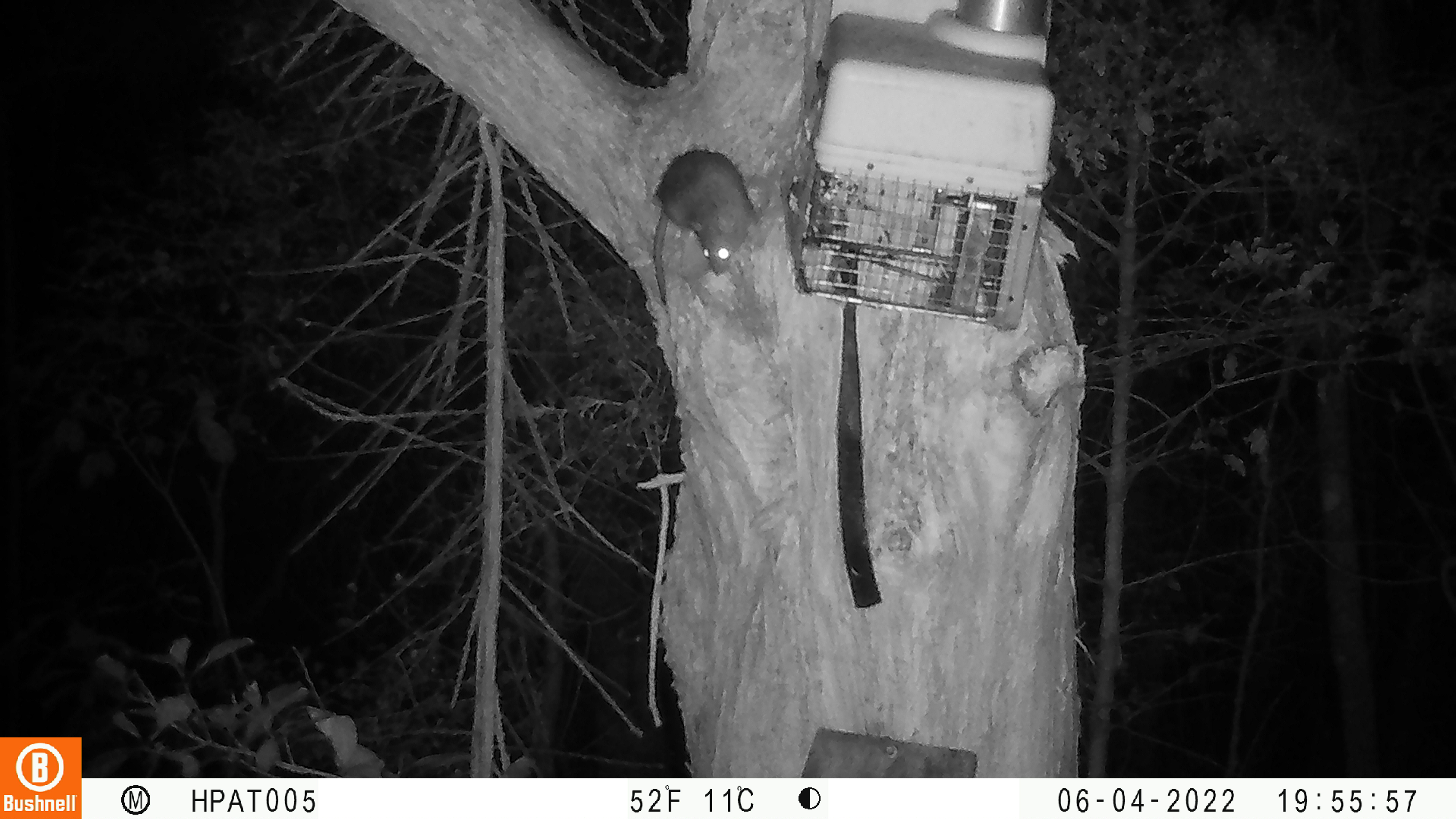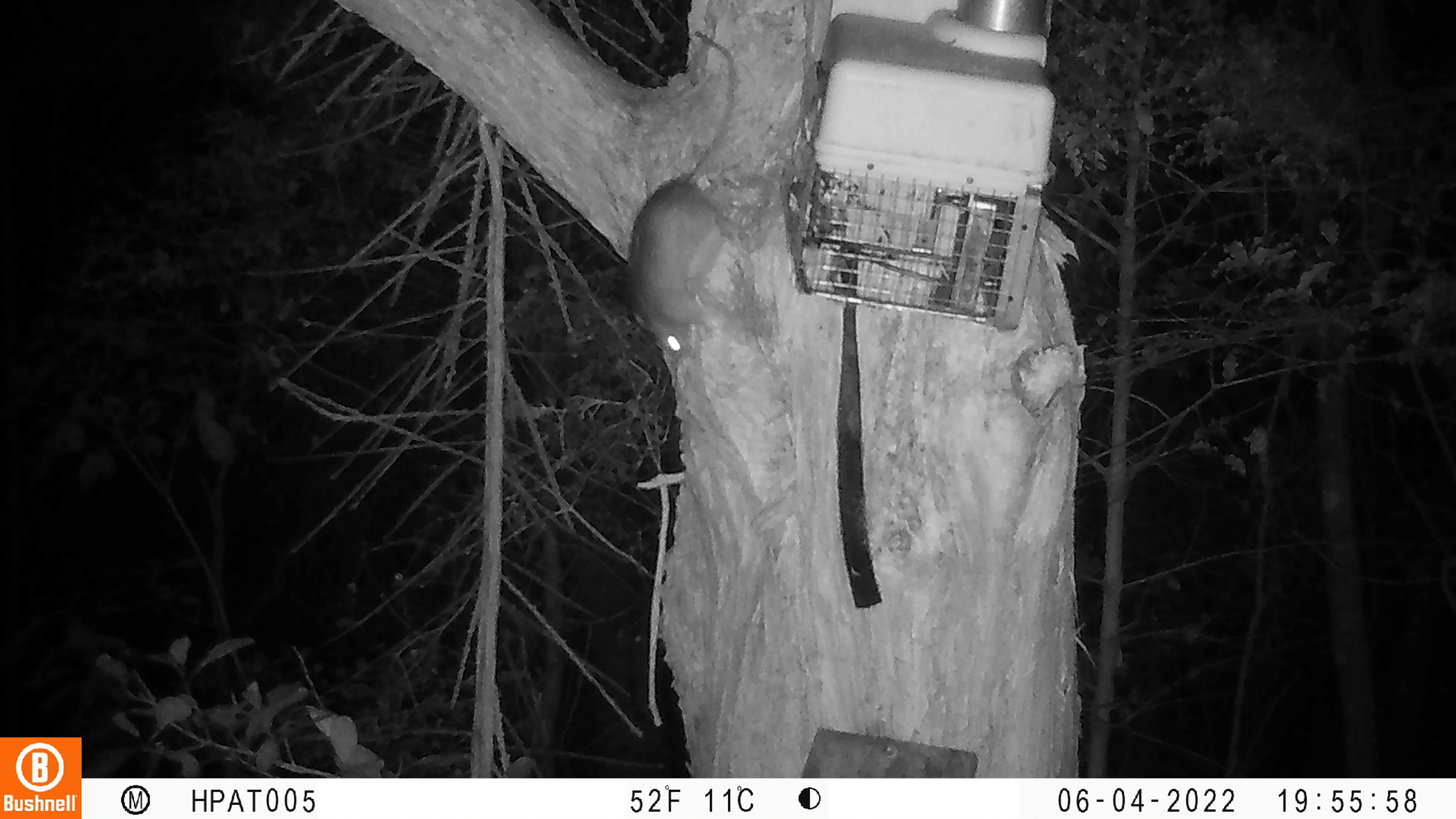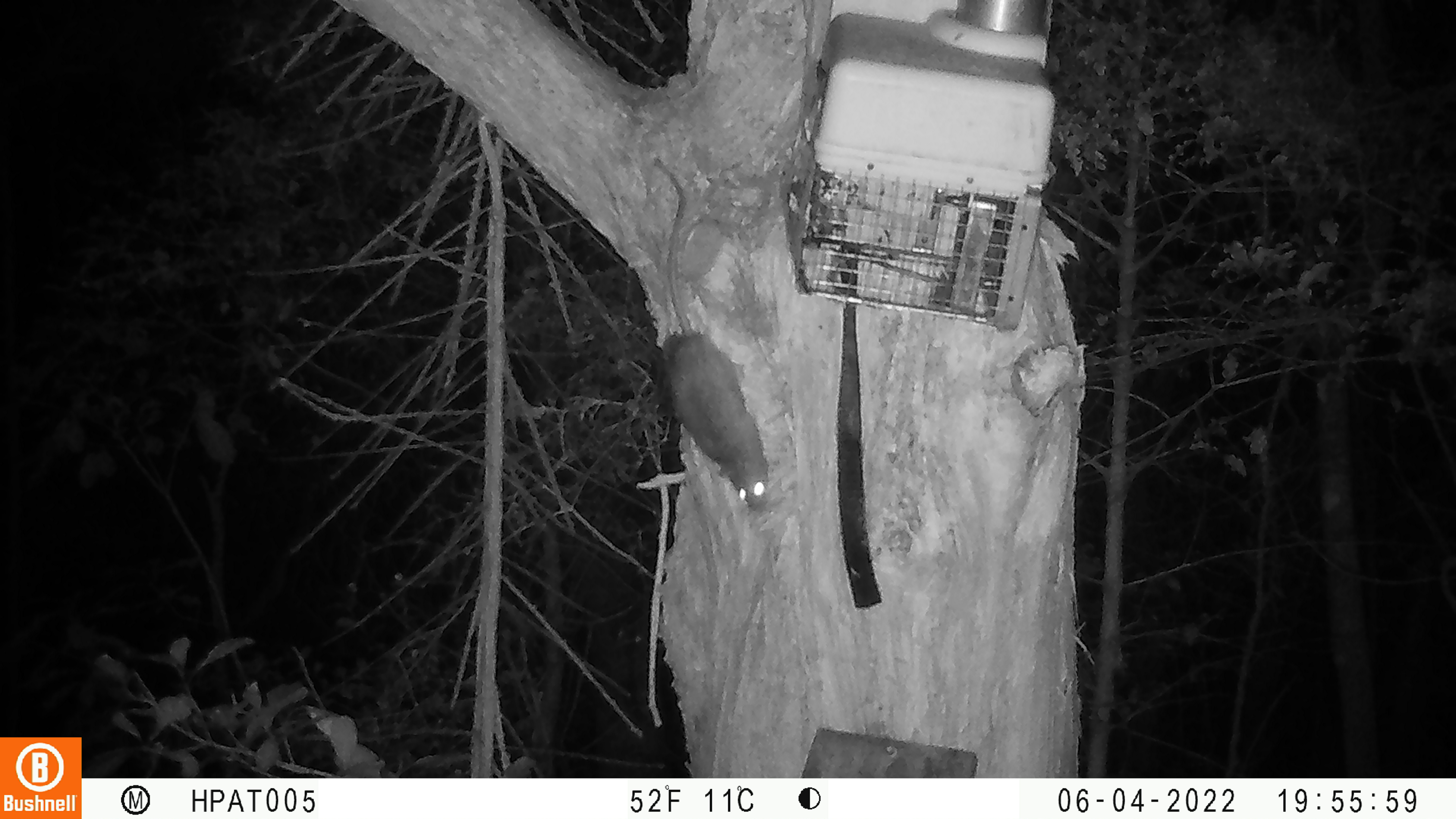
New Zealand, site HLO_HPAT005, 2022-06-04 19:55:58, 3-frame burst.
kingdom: Animalia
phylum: Chordata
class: Mammalia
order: Rodentia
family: Muridae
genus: Rattus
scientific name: Rattus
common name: rat